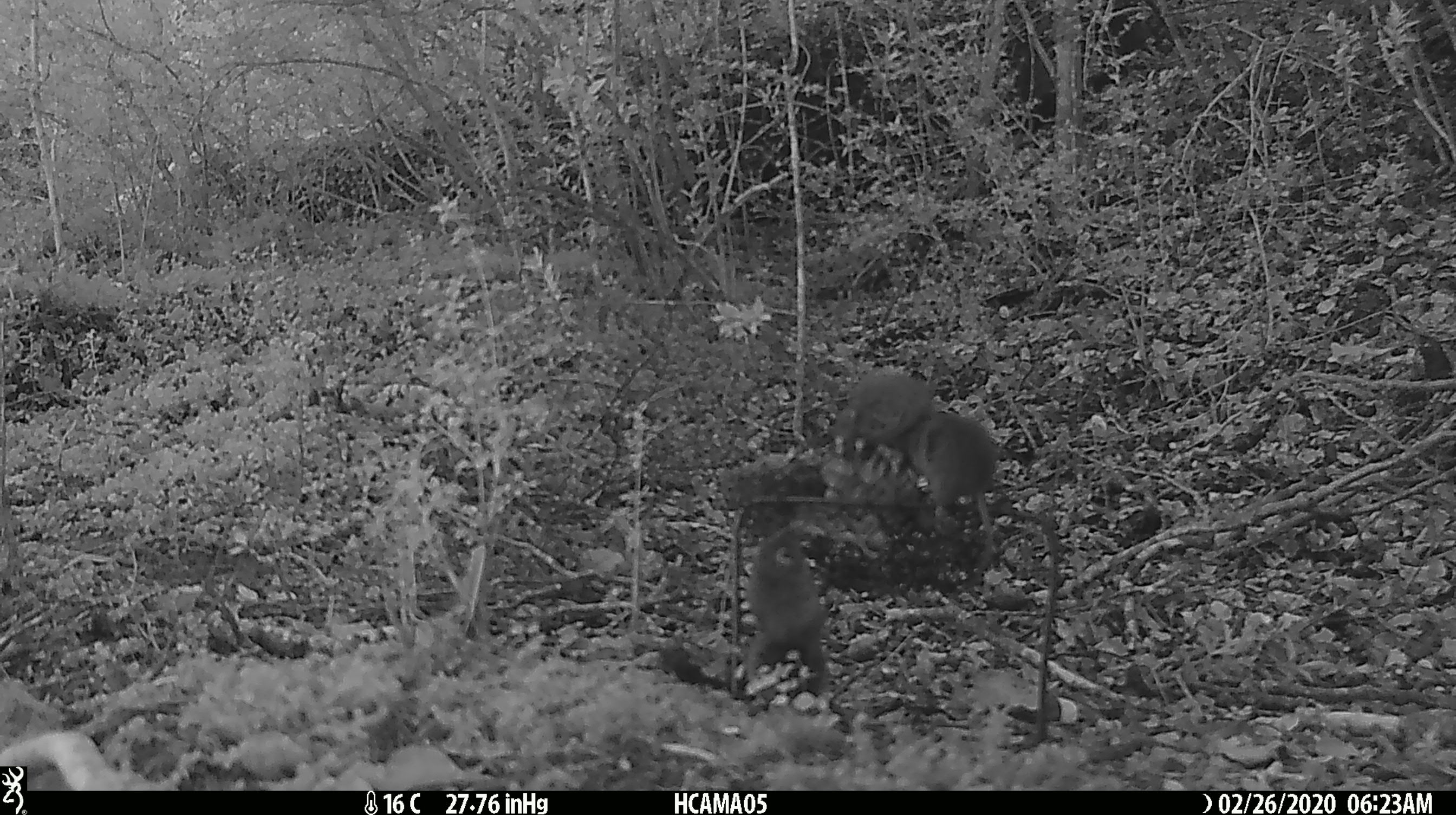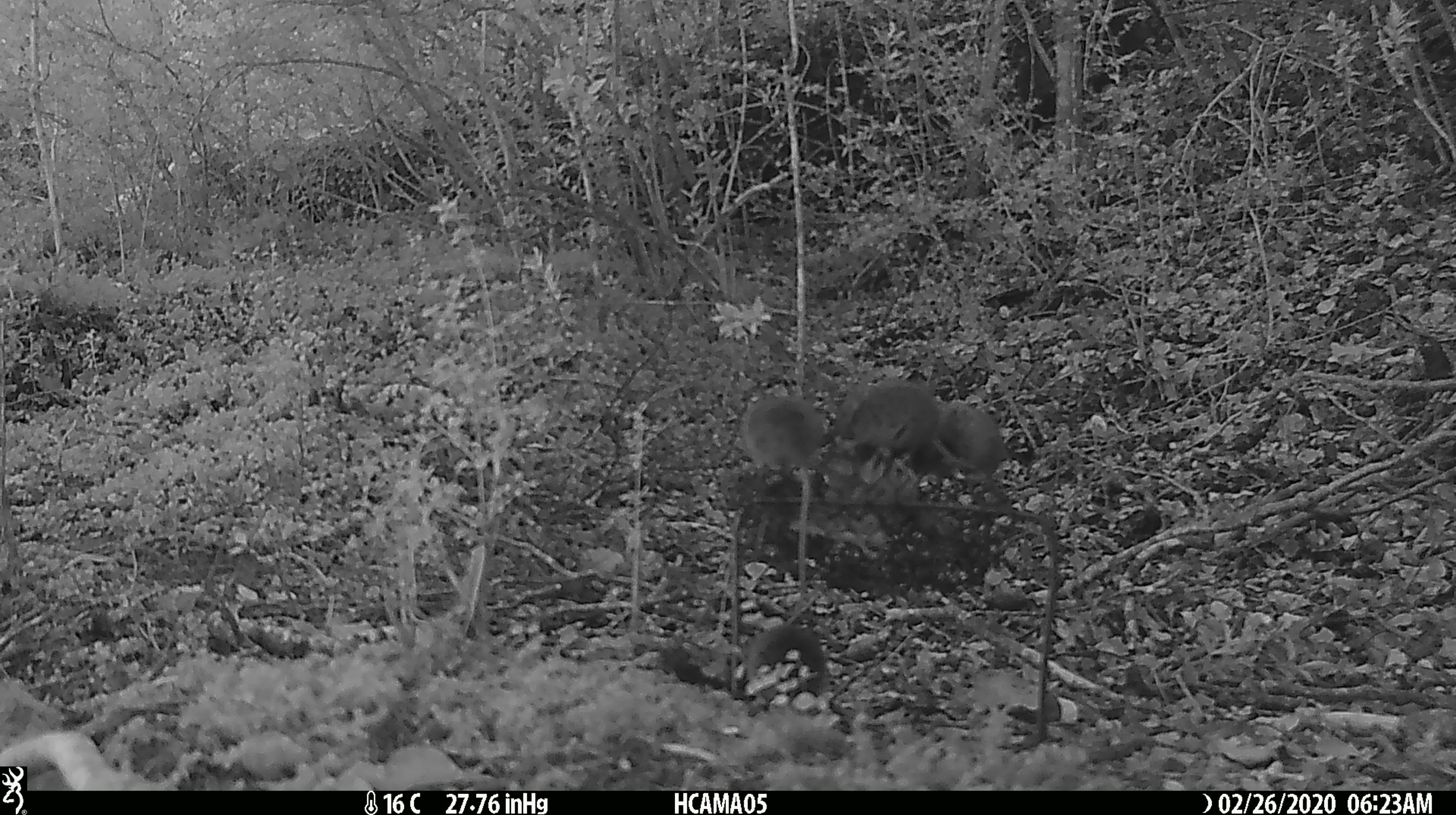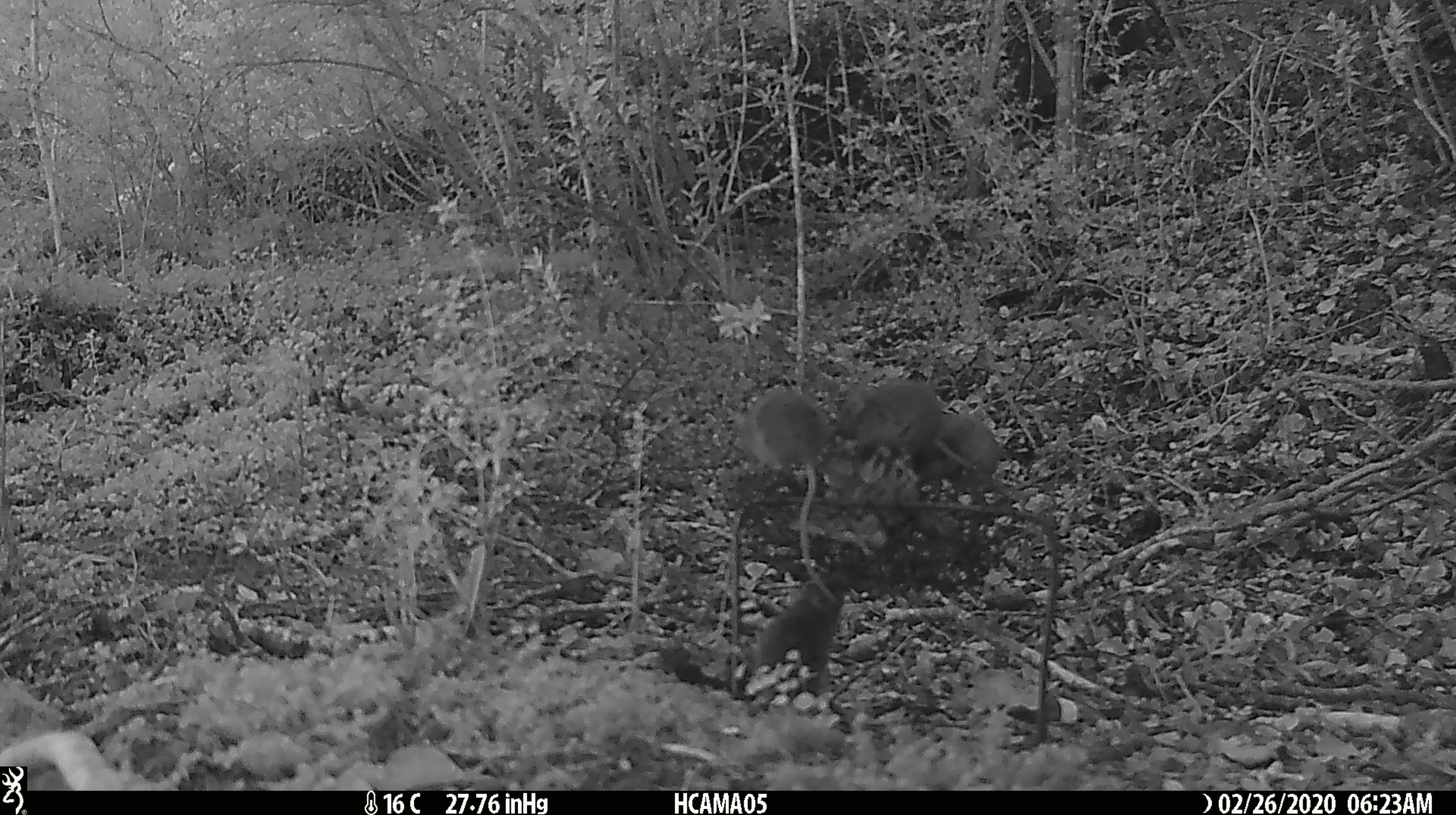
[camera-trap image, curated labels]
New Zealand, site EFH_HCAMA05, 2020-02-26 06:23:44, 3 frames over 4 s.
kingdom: Animalia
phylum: Chordata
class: Mammalia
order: Rodentia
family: Muridae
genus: Mus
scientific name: Mus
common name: mouse